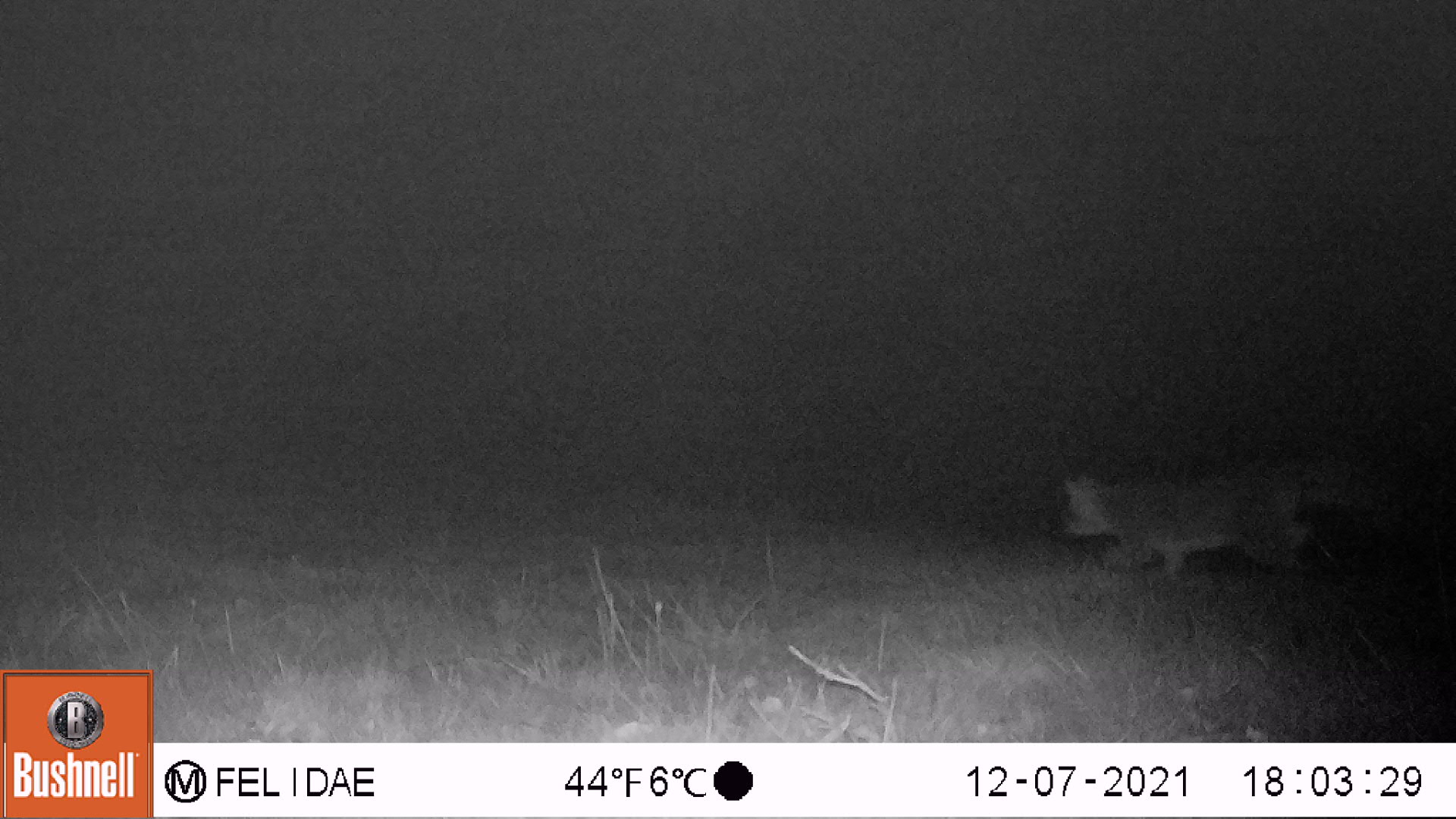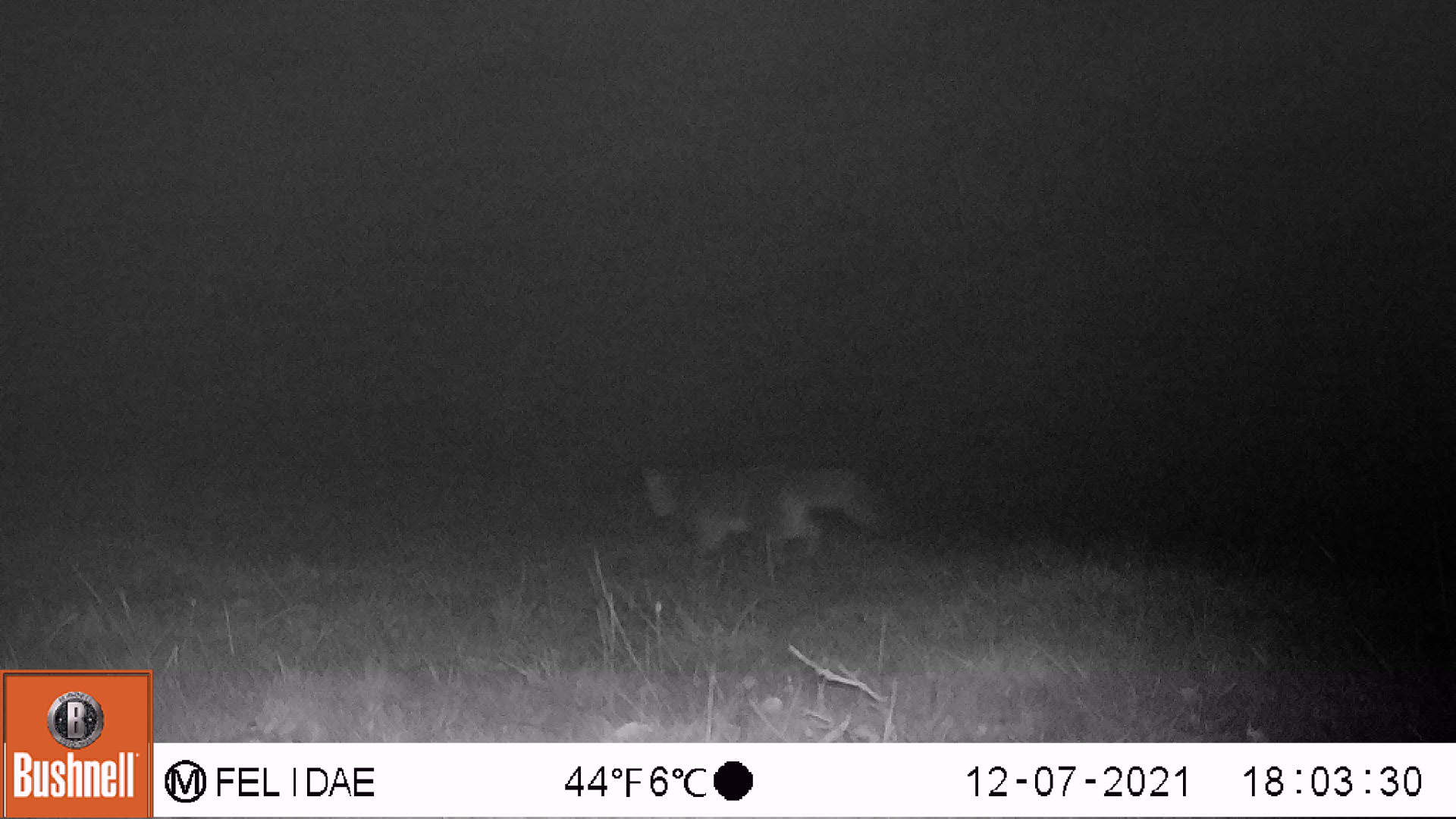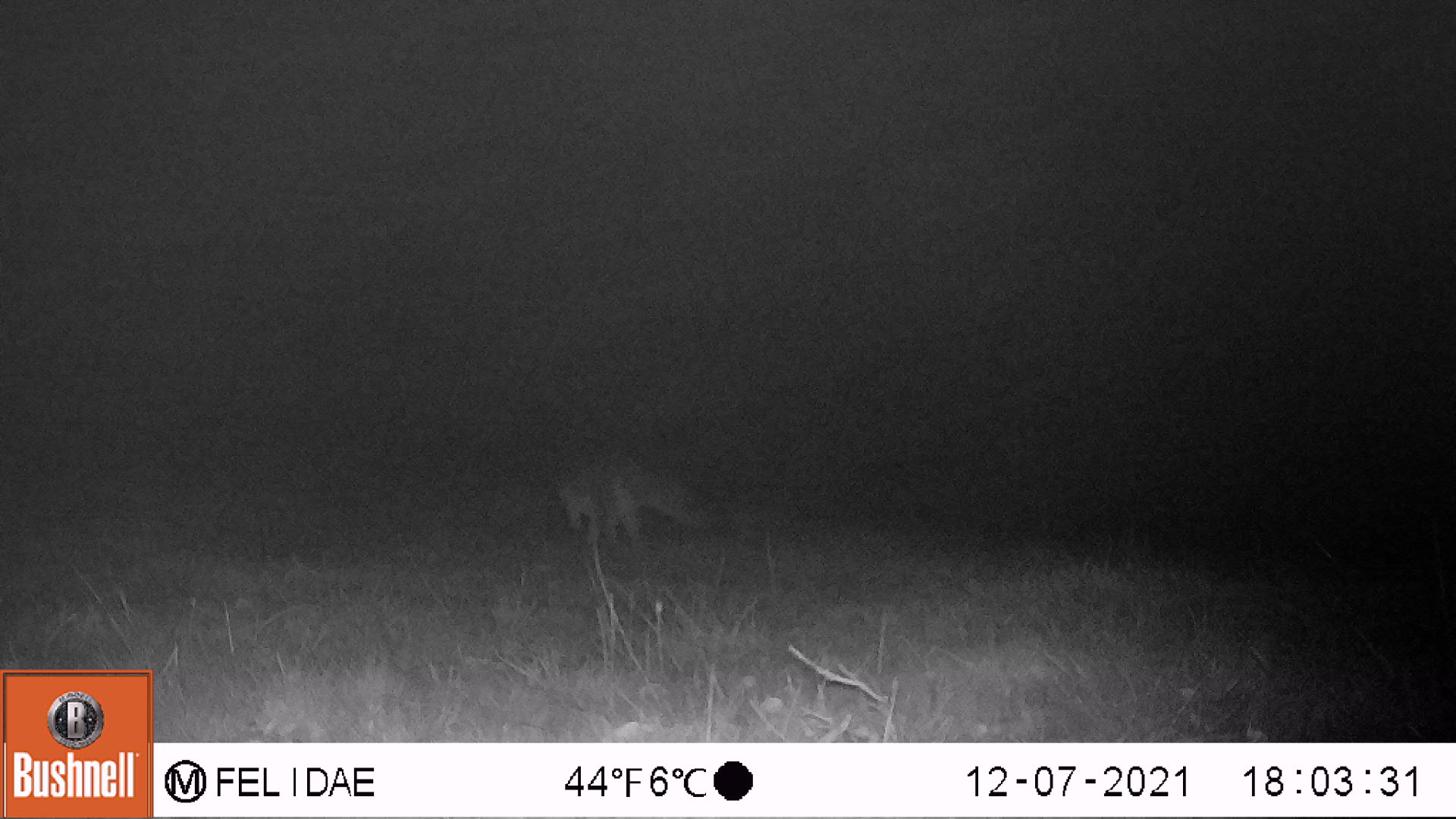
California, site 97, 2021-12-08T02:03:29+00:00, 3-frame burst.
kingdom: Animalia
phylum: Chordata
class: Mammalia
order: Carnivora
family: Canidae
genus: Urocyon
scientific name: Urocyon cinereoargenteus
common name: gray fox